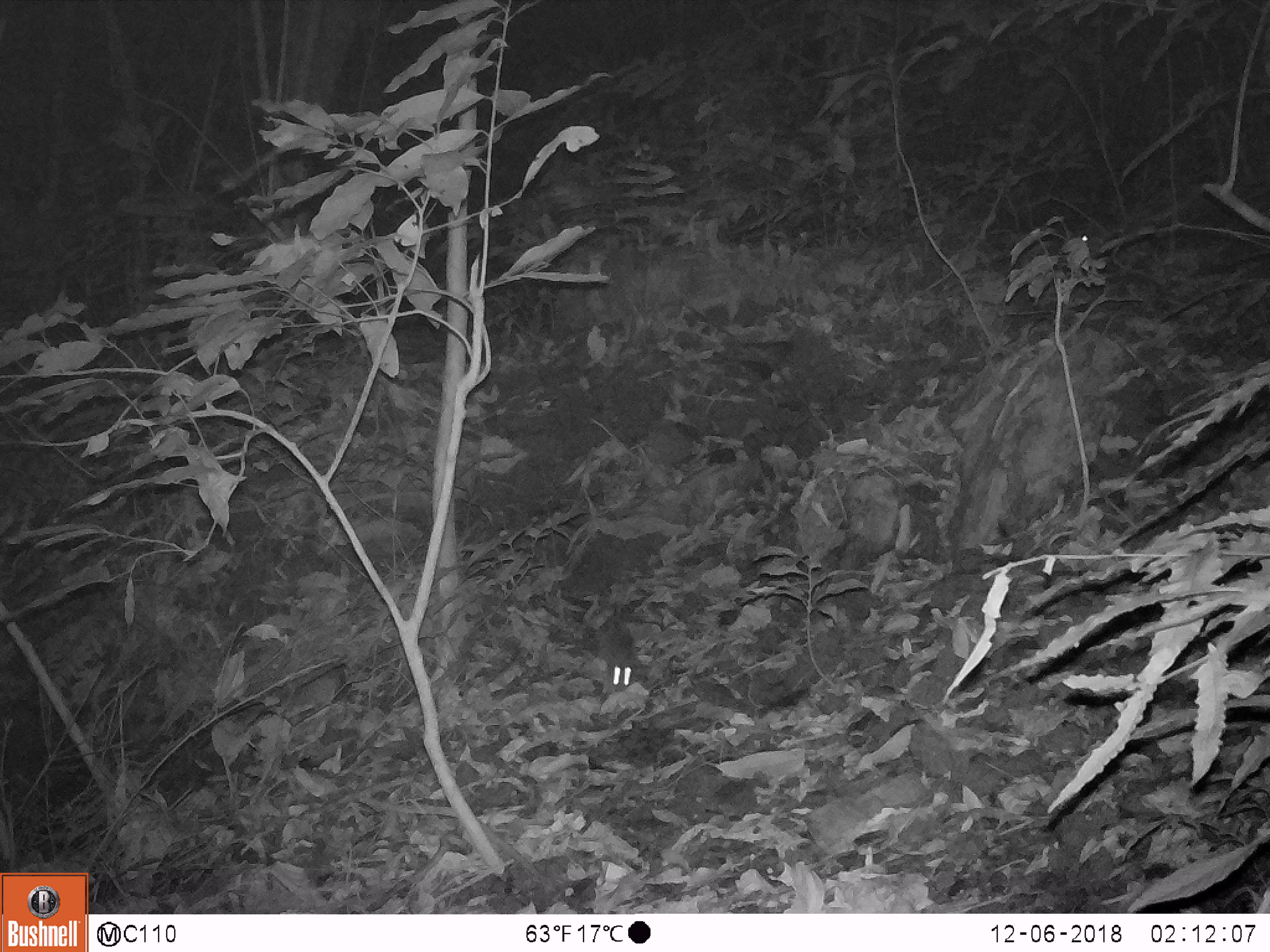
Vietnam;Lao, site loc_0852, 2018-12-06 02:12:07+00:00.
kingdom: Animalia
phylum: Chordata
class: Mammalia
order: Rodentia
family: Muridae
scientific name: Muridae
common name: old-world mice and rats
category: unidentified murid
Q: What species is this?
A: Unidentified murid (old-world mice and rats) (Muridae).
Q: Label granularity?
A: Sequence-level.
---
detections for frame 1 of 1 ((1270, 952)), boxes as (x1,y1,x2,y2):
unidentified murid: (593,610,641,697)